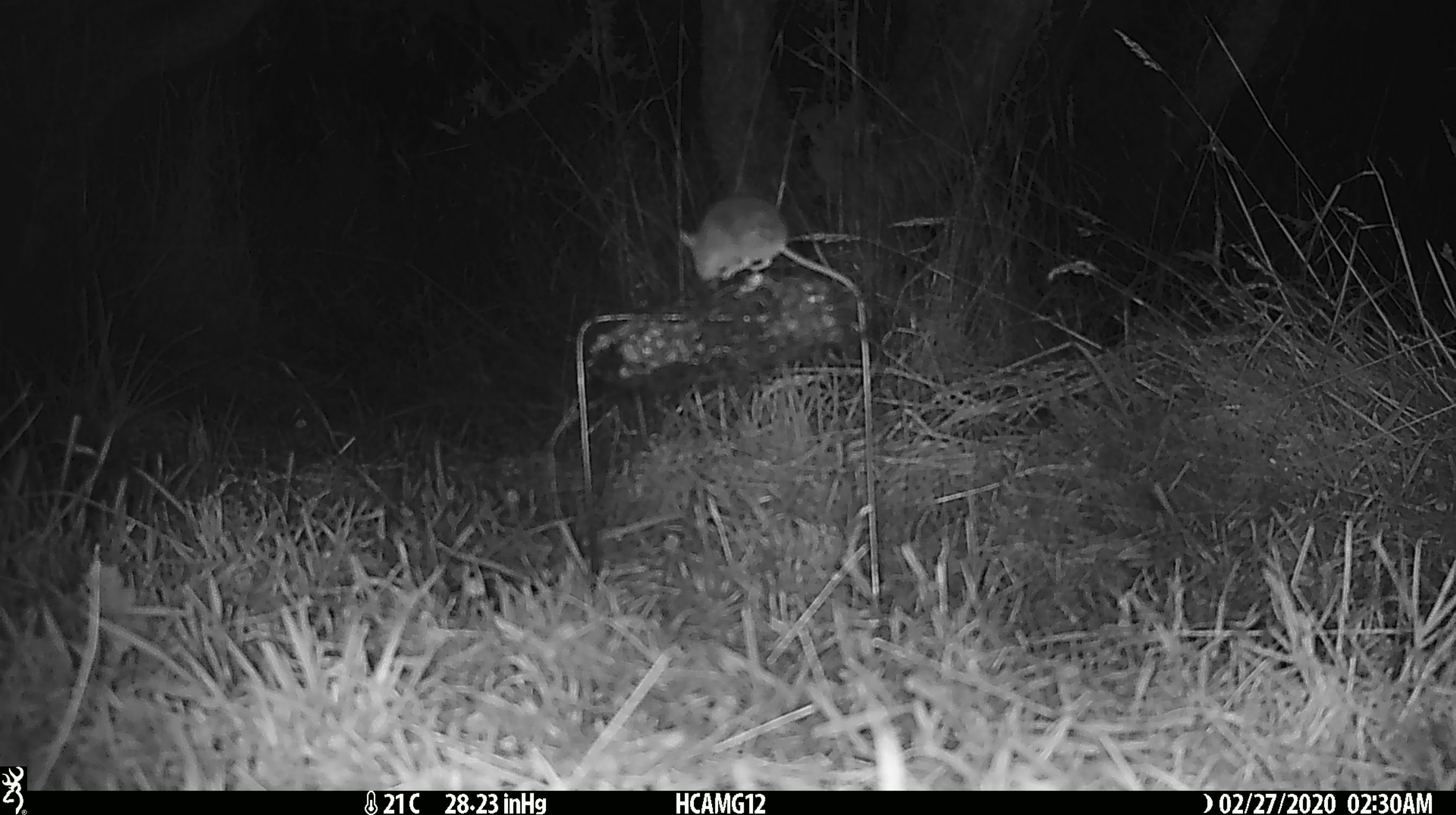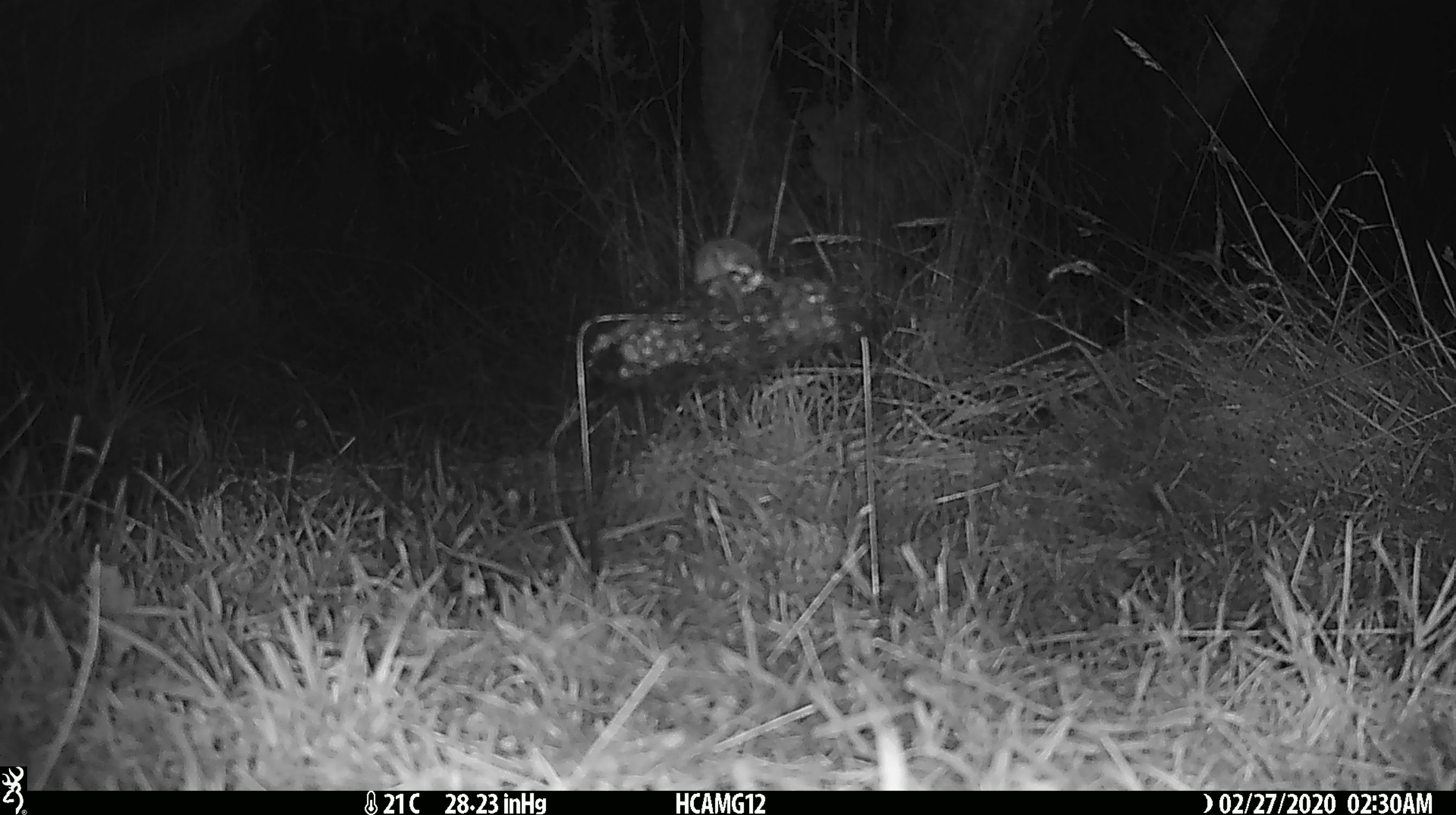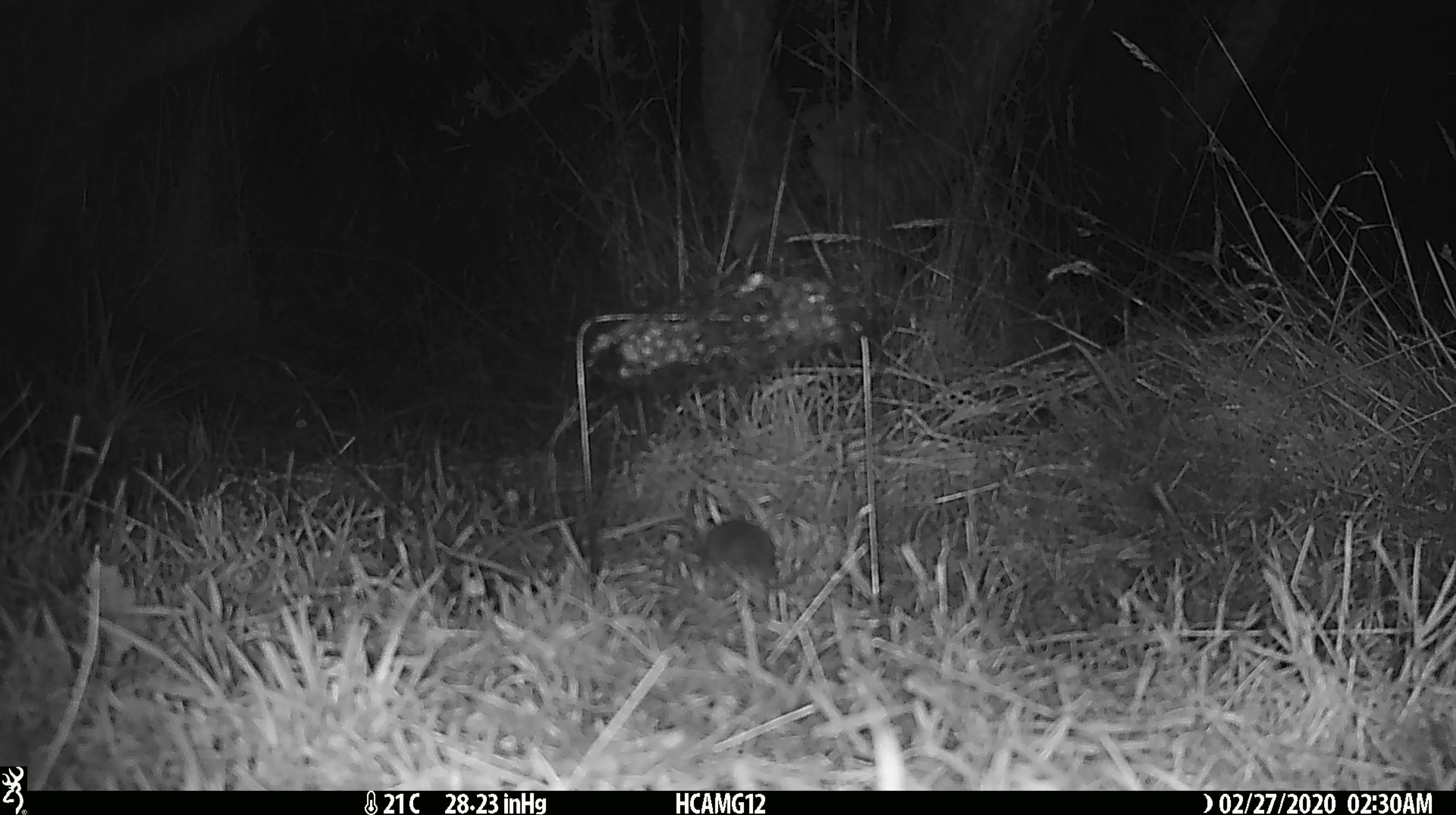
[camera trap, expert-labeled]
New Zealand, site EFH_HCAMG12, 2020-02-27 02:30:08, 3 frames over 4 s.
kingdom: Animalia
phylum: Chordata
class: Mammalia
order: Rodentia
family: Muridae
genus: Mus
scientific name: Mus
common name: mouse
Mouse (Mus).